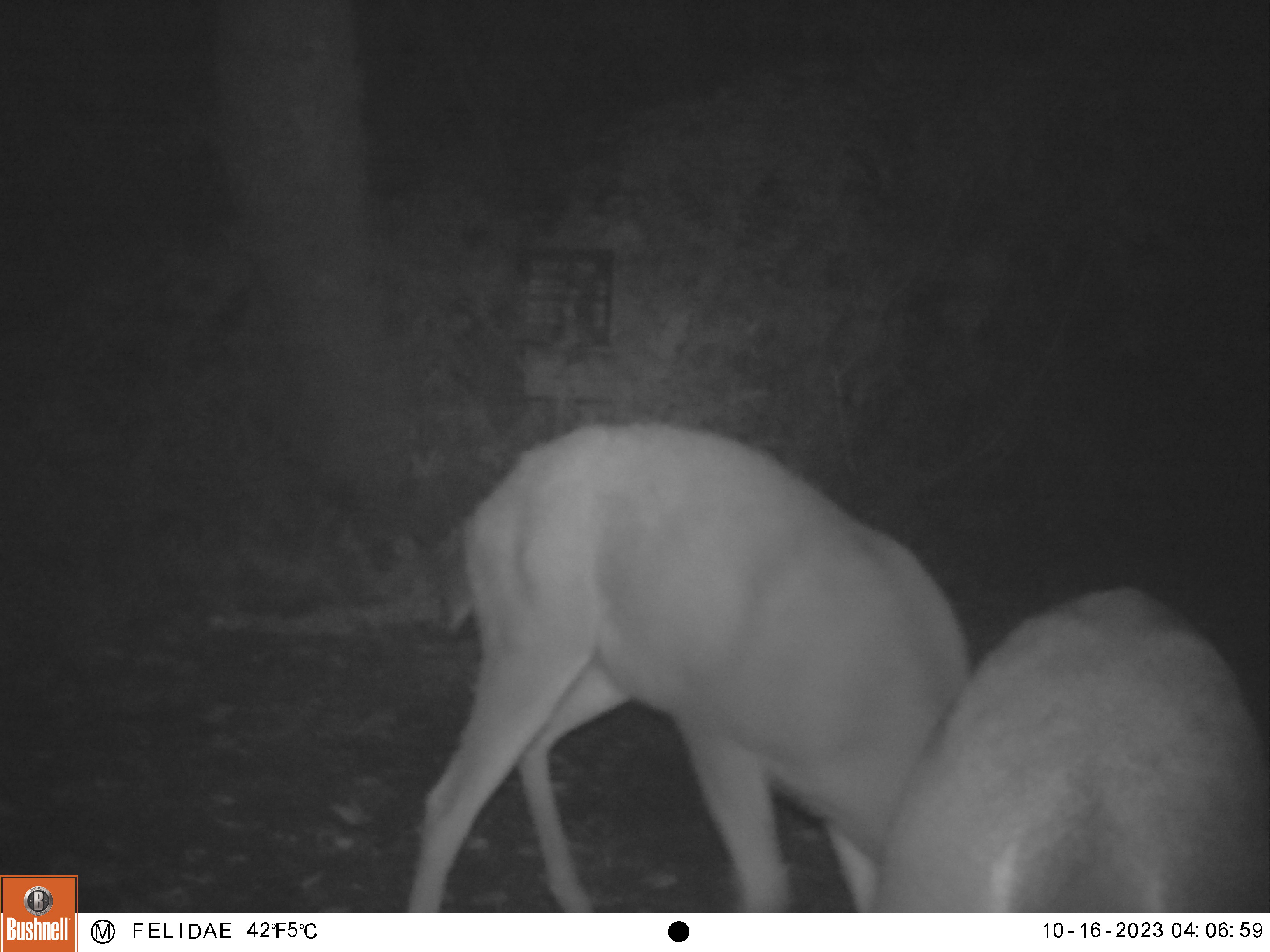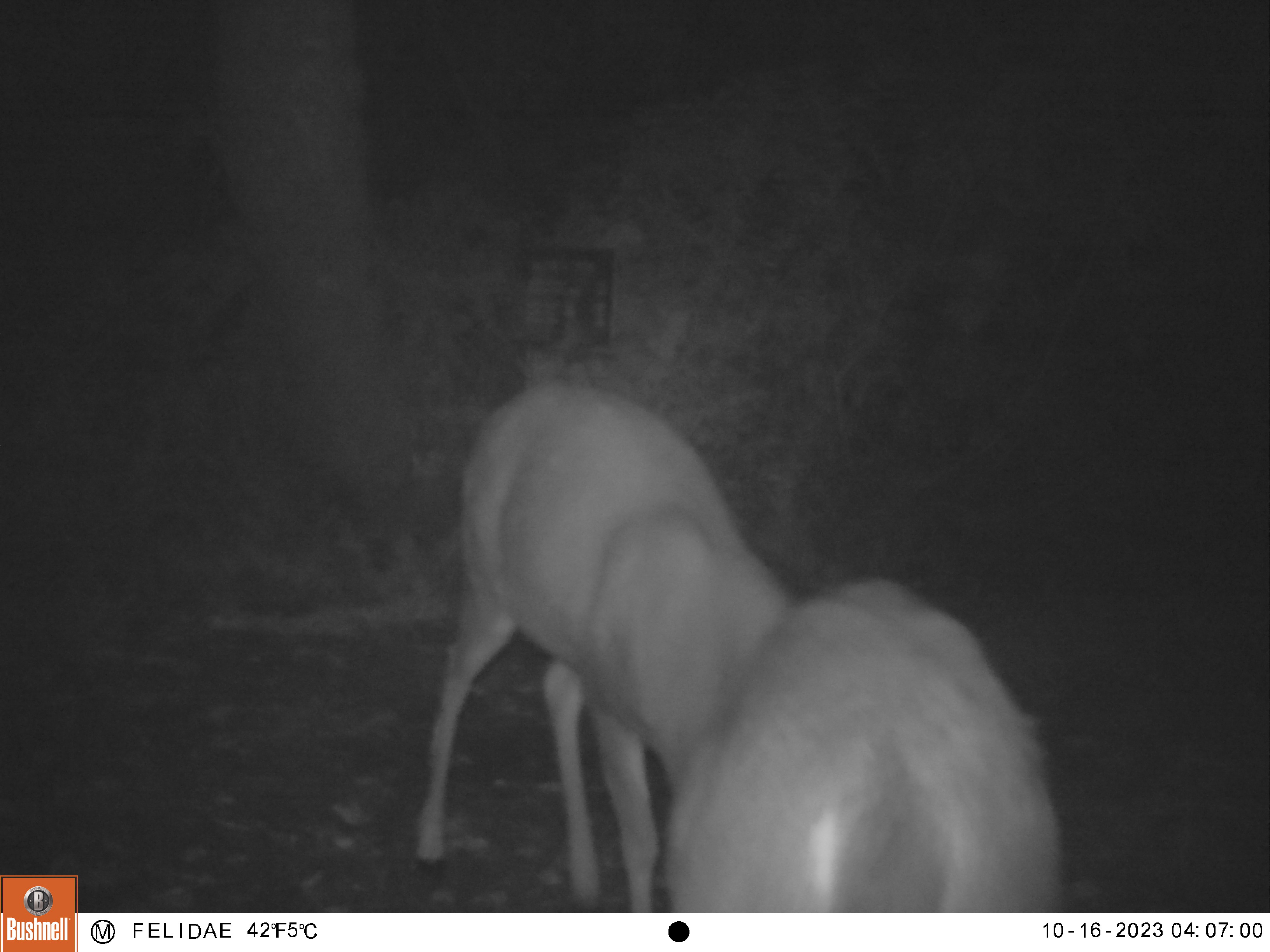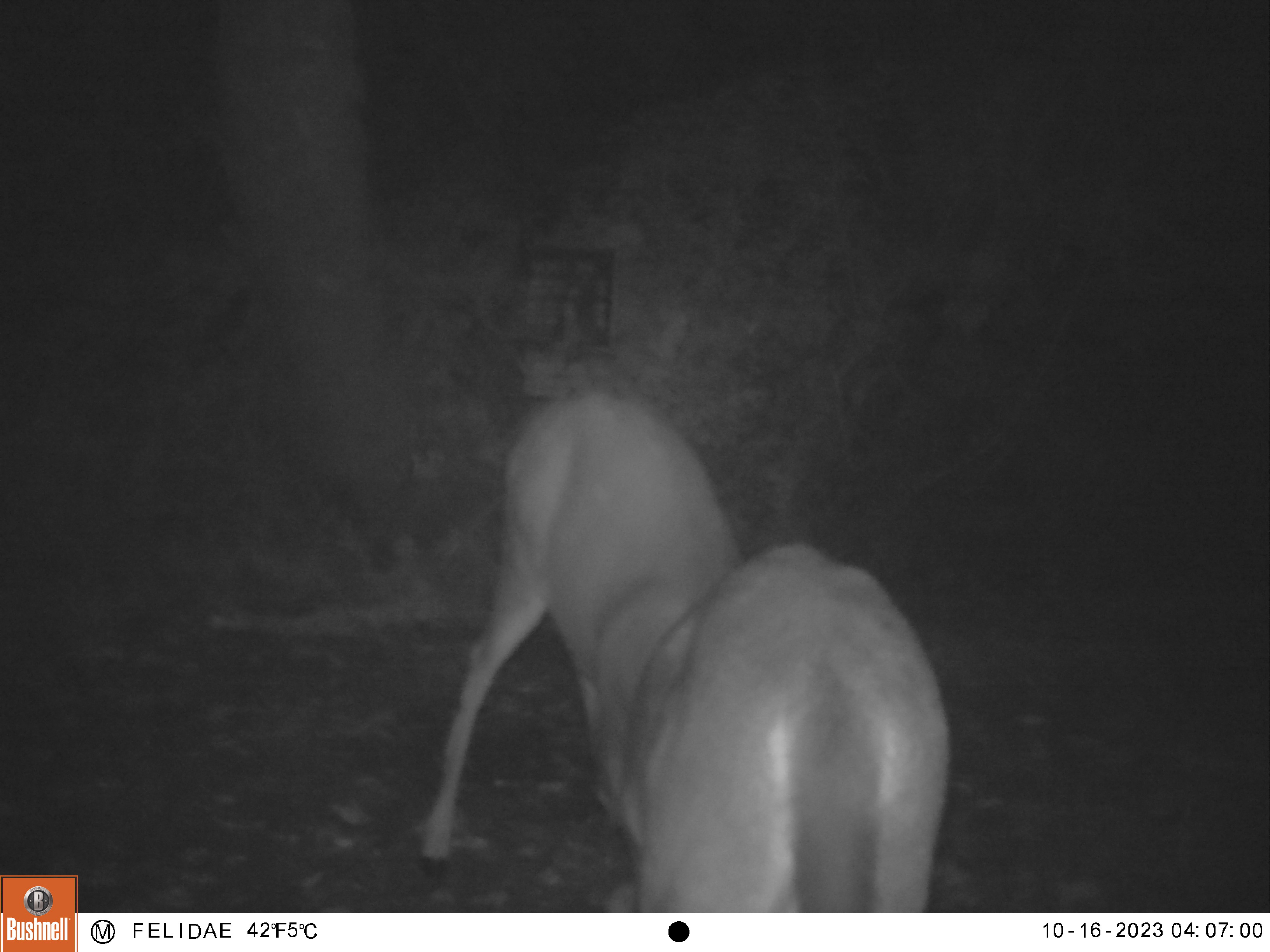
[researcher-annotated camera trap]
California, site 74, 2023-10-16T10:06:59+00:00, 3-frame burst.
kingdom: Animalia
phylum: Chordata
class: Mammalia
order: Artiodactyla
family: Cervidae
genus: Odocoileus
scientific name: Odocoileus hemionus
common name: mule deer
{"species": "mule deer (Odocoileus hemionus)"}